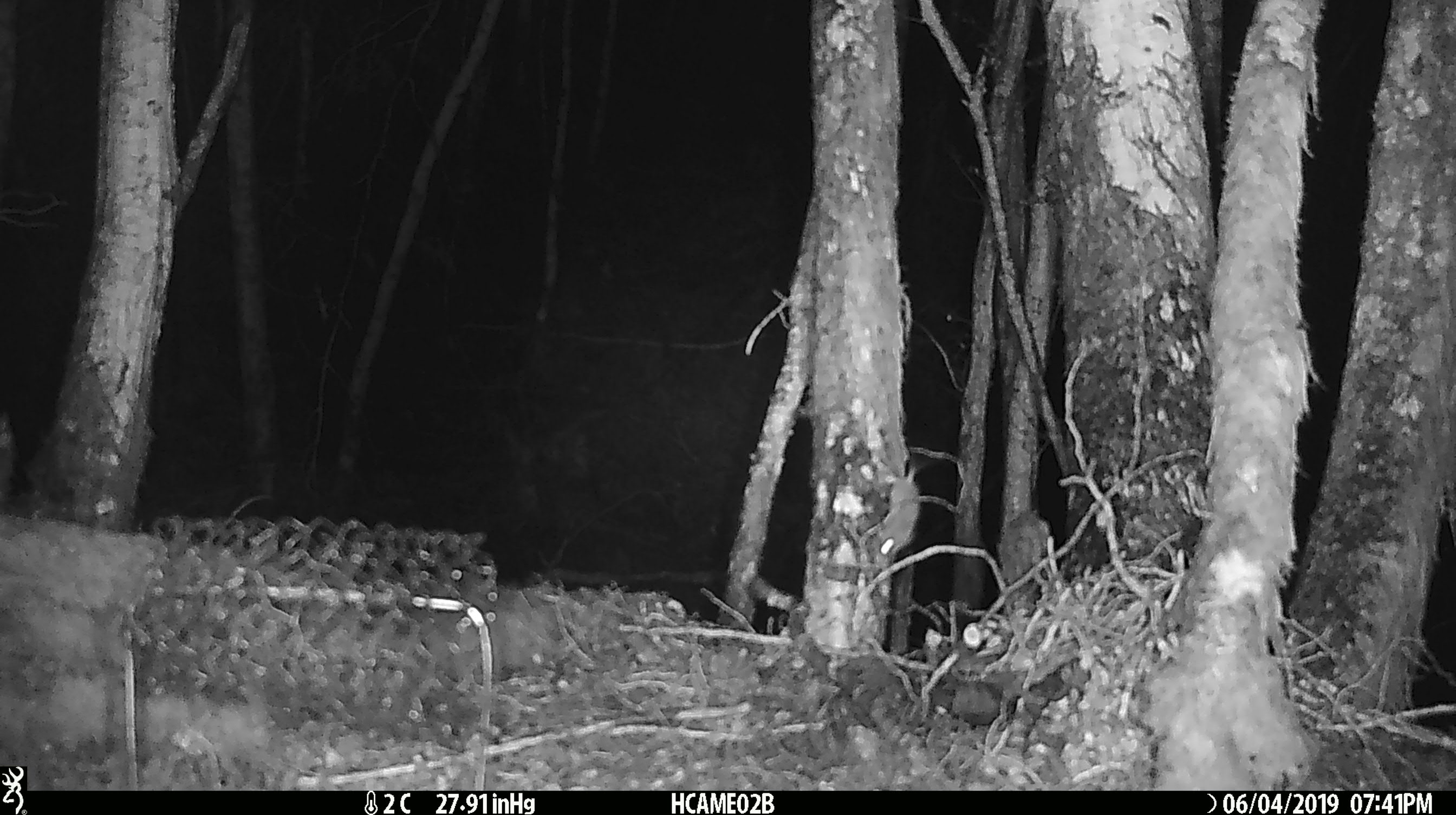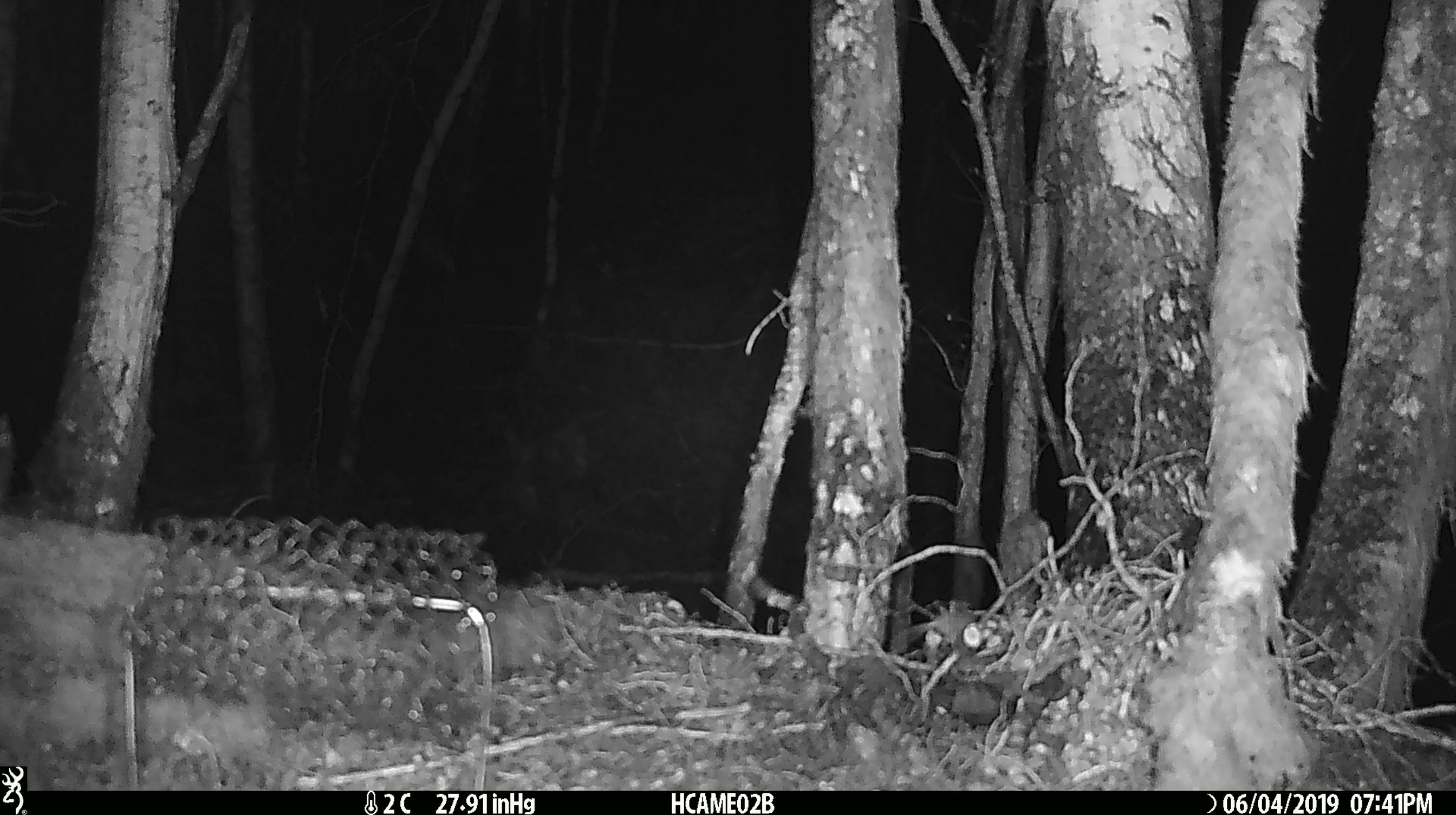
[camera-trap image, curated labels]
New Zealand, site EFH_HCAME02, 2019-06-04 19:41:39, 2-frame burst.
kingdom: Animalia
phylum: Chordata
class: Mammalia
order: Rodentia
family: Muridae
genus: Mus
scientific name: Mus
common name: mouse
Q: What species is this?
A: Mouse (Mus).